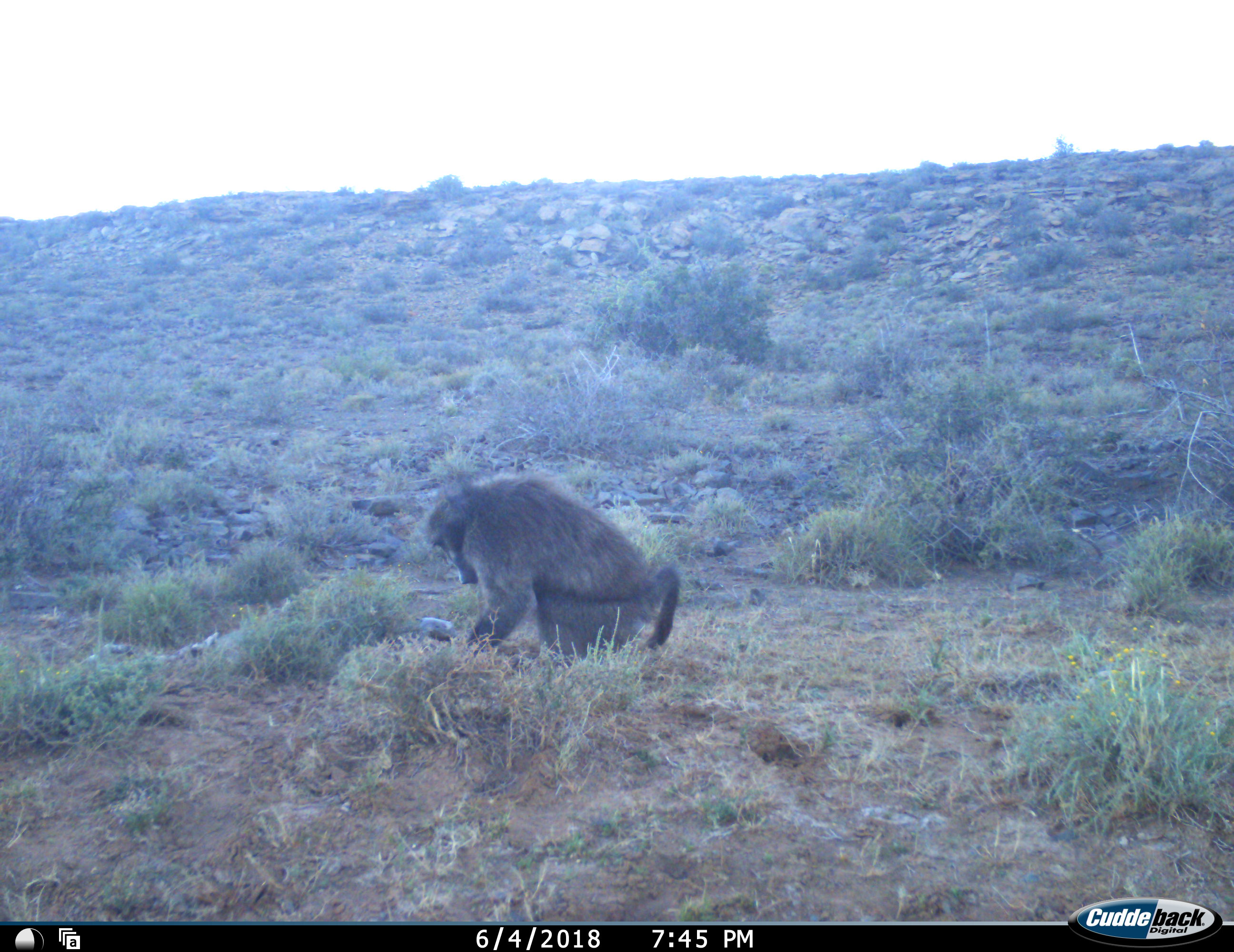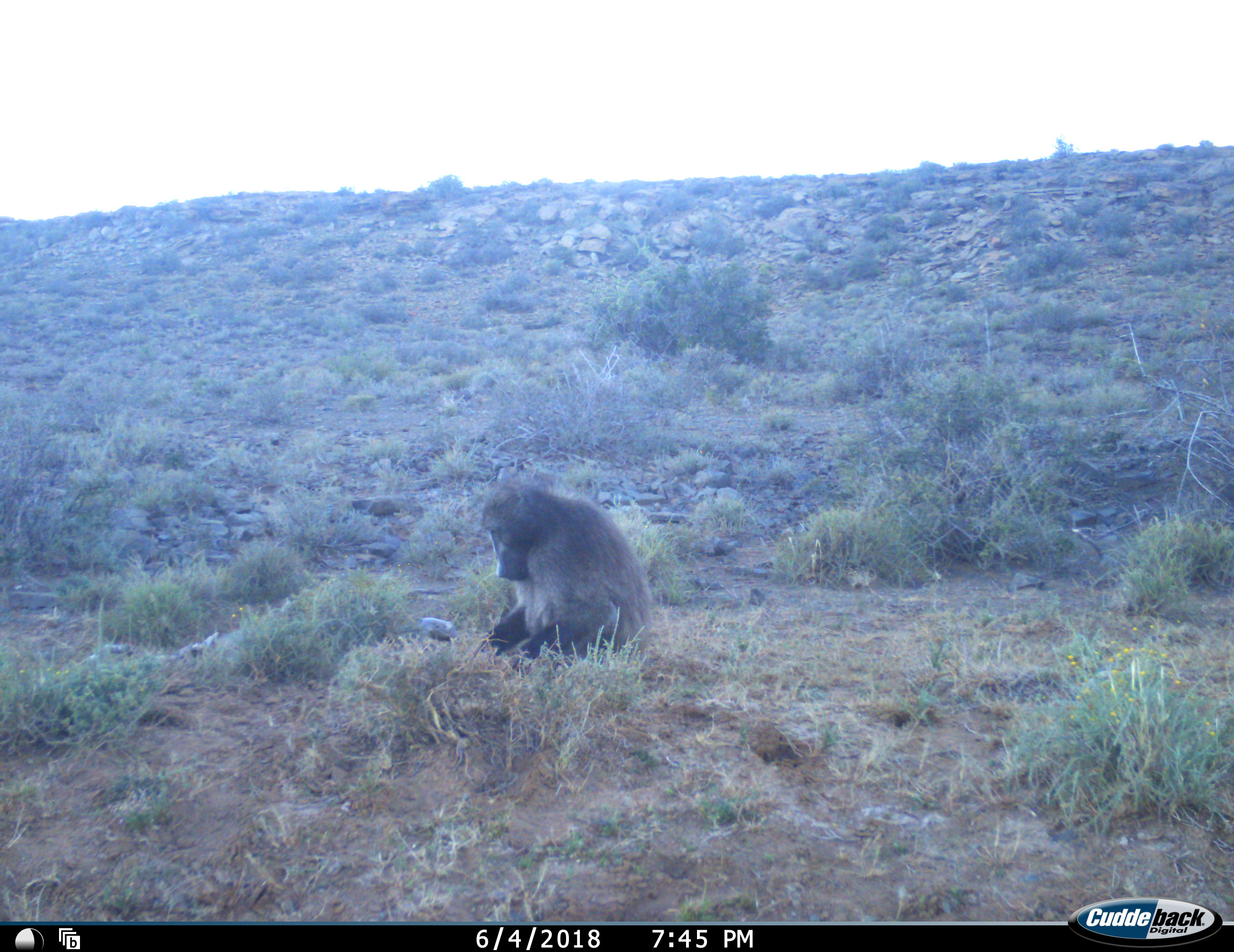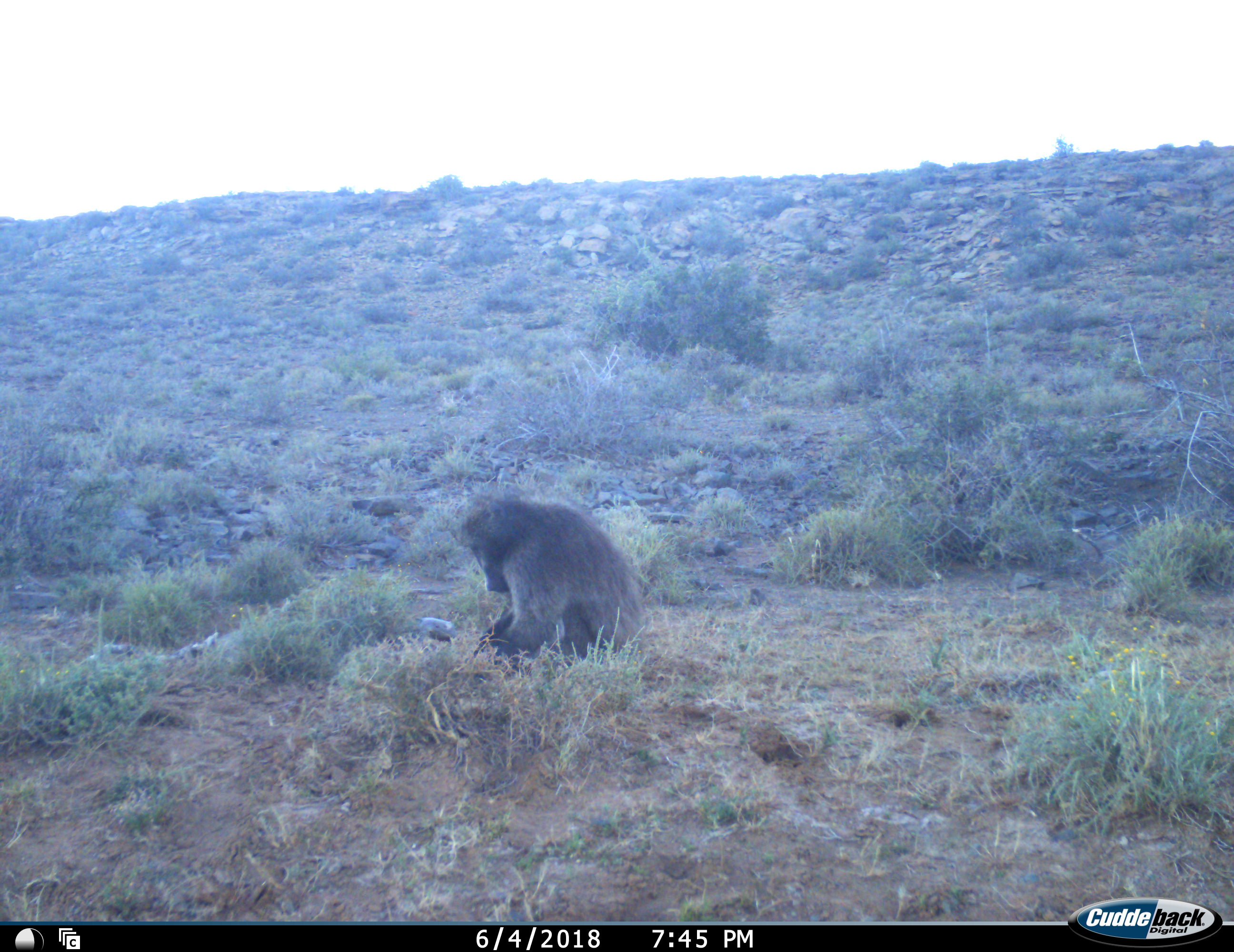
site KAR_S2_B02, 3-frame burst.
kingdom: Animalia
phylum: Chordata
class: Mammalia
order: Primates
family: Cercopithecidae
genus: Papio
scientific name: Papio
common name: baboon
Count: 1.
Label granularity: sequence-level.